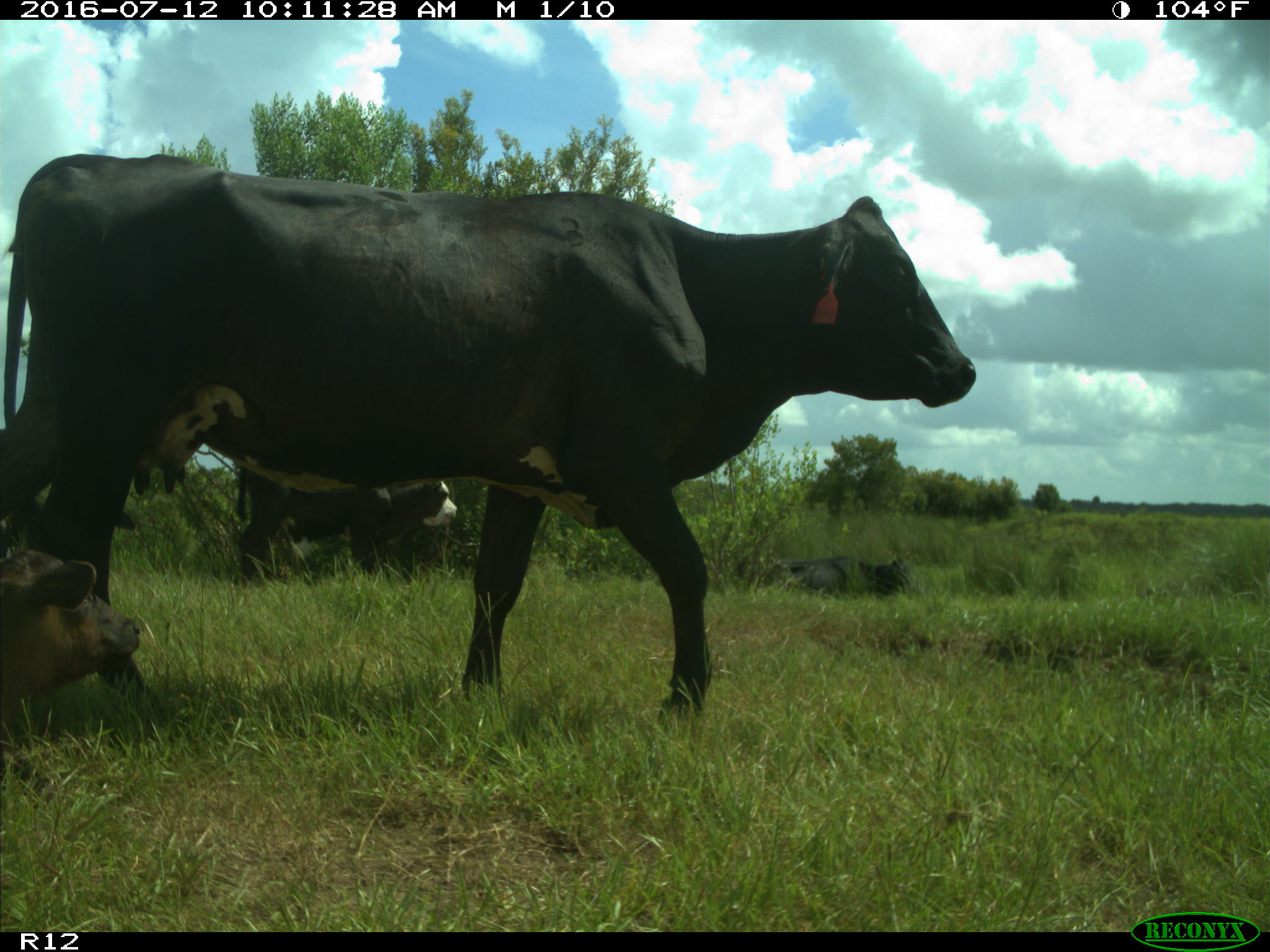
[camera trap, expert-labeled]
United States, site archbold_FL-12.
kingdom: Animalia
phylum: Chordata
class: Mammalia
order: Artiodactyla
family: Bovidae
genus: Bos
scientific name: Bos taurus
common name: domestic cow